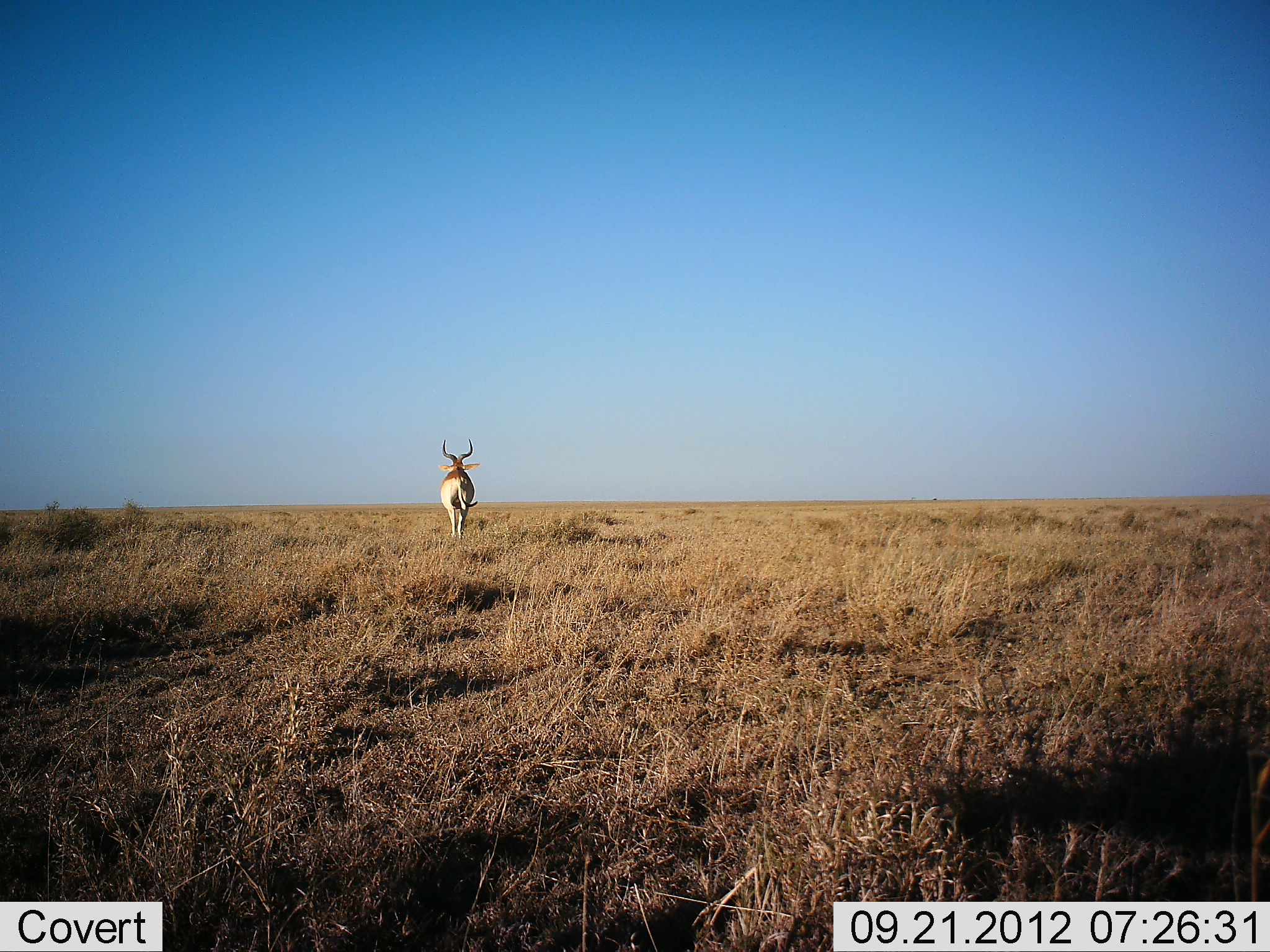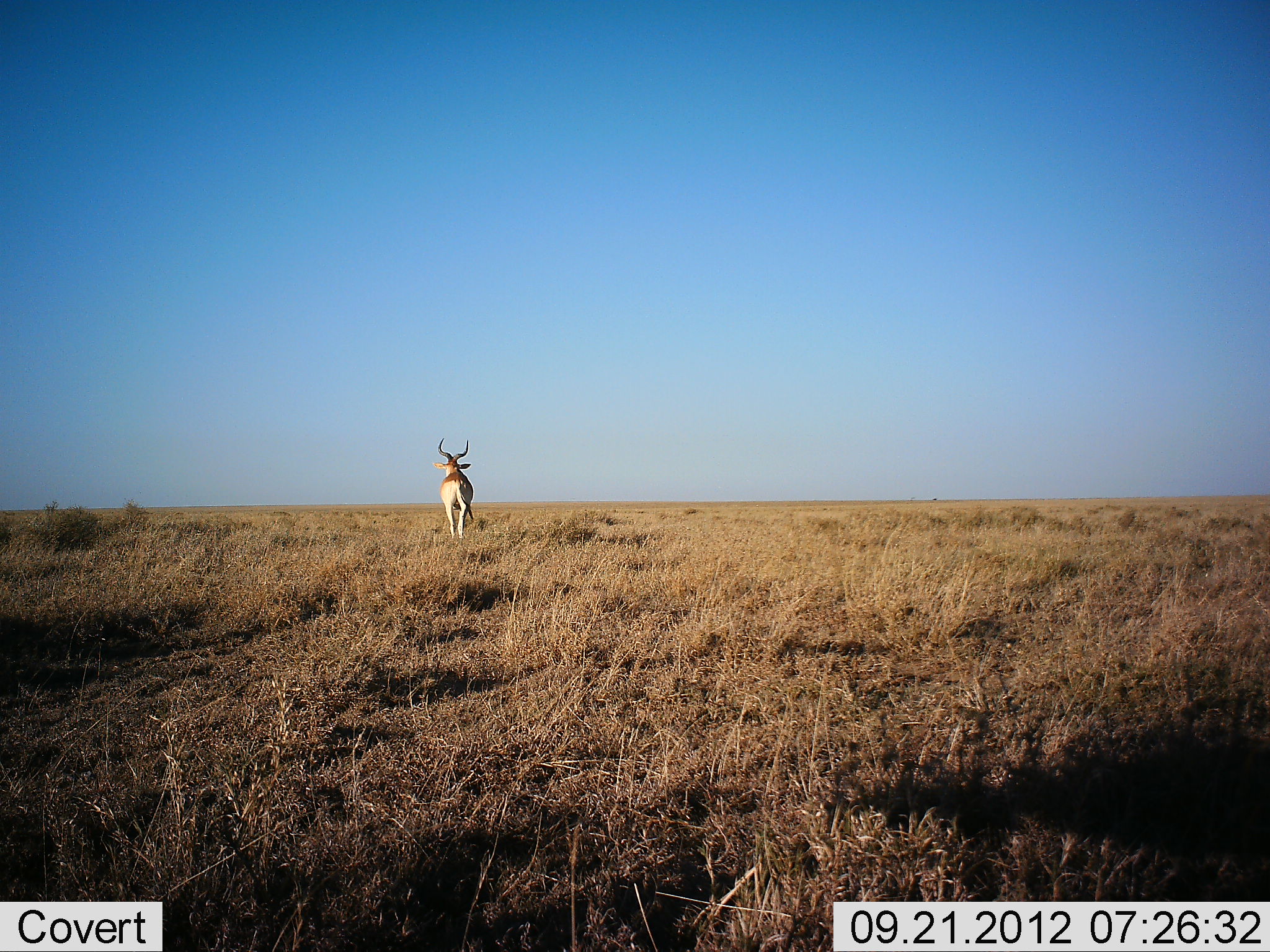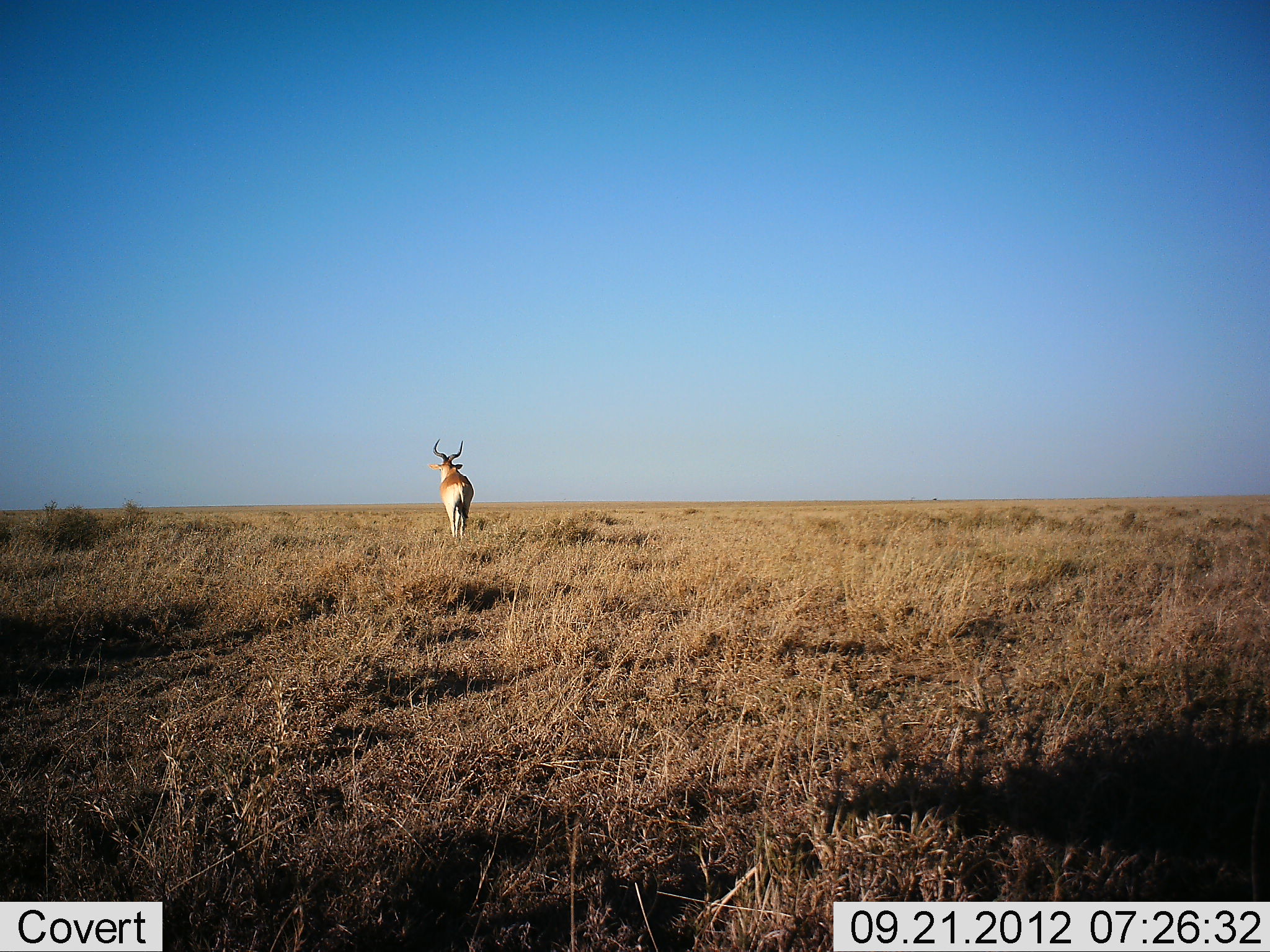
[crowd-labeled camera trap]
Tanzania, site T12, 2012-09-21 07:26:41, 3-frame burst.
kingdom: Animalia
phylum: Chordata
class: Mammalia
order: Artiodactyla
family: Bovidae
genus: Alcelaphus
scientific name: Alcelaphus buselaphus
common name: hartebeest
Hartebeest (Alcelaphus buselaphus), count 1. Behavior (volunteer vote fractions): standing 40%, resting 0%, moving 60%, interacting 0%. Young present (vote fraction): 0%. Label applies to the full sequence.